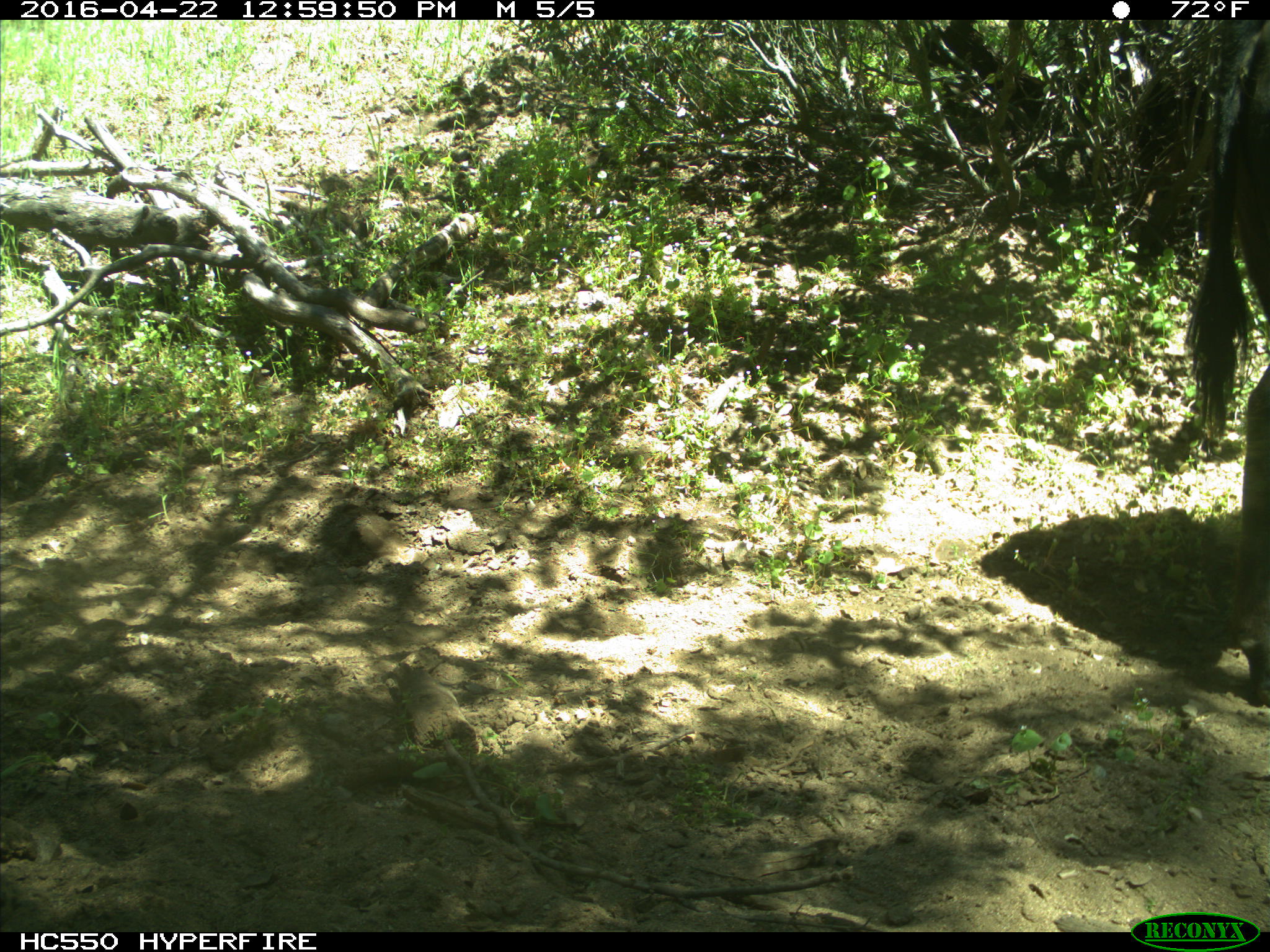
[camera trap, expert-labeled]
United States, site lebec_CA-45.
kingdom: Animalia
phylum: Chordata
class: Mammalia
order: Artiodactyla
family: Bovidae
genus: Bos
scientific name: Bos taurus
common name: domestic cow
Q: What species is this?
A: Bos taurus (domestic cow).